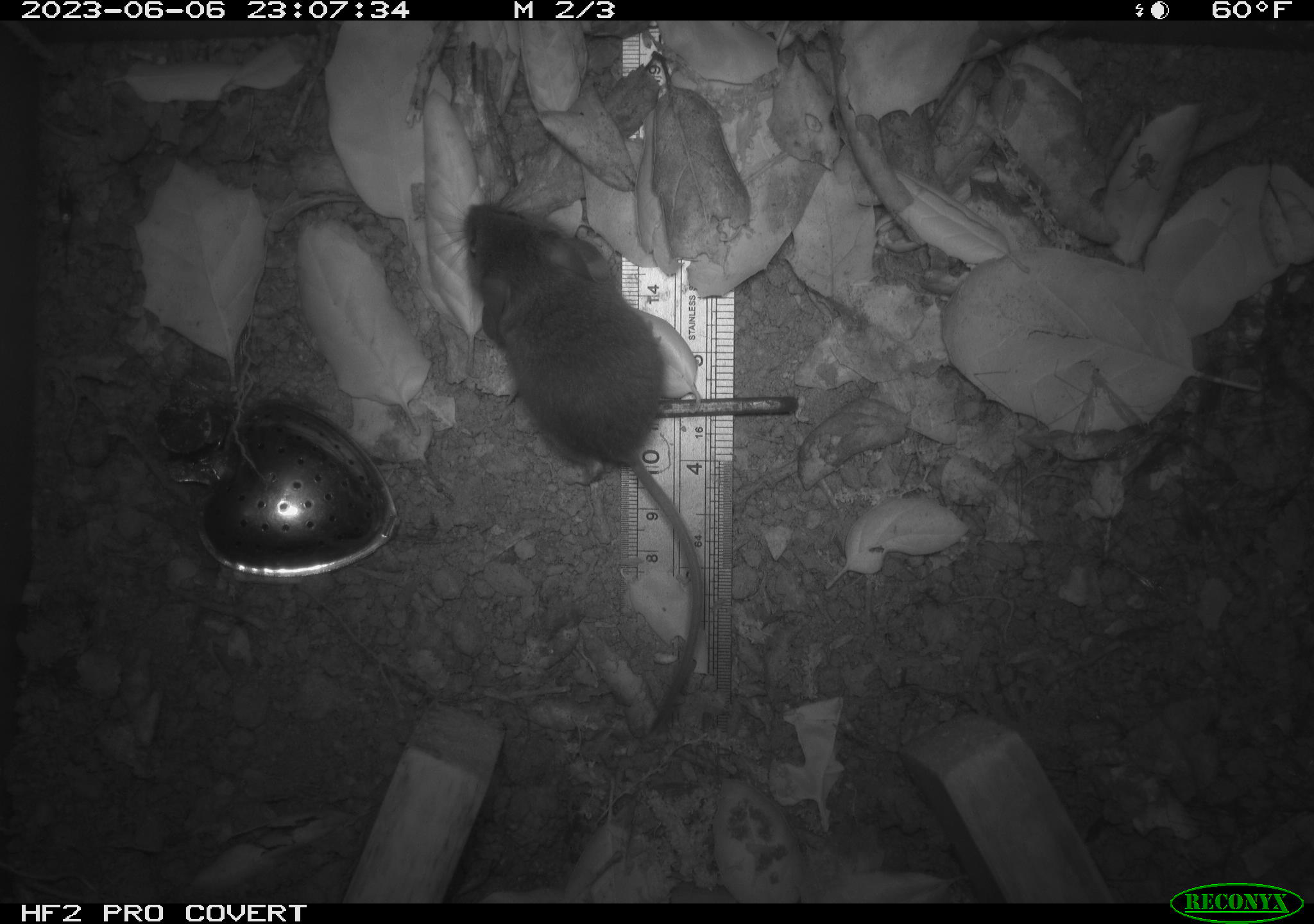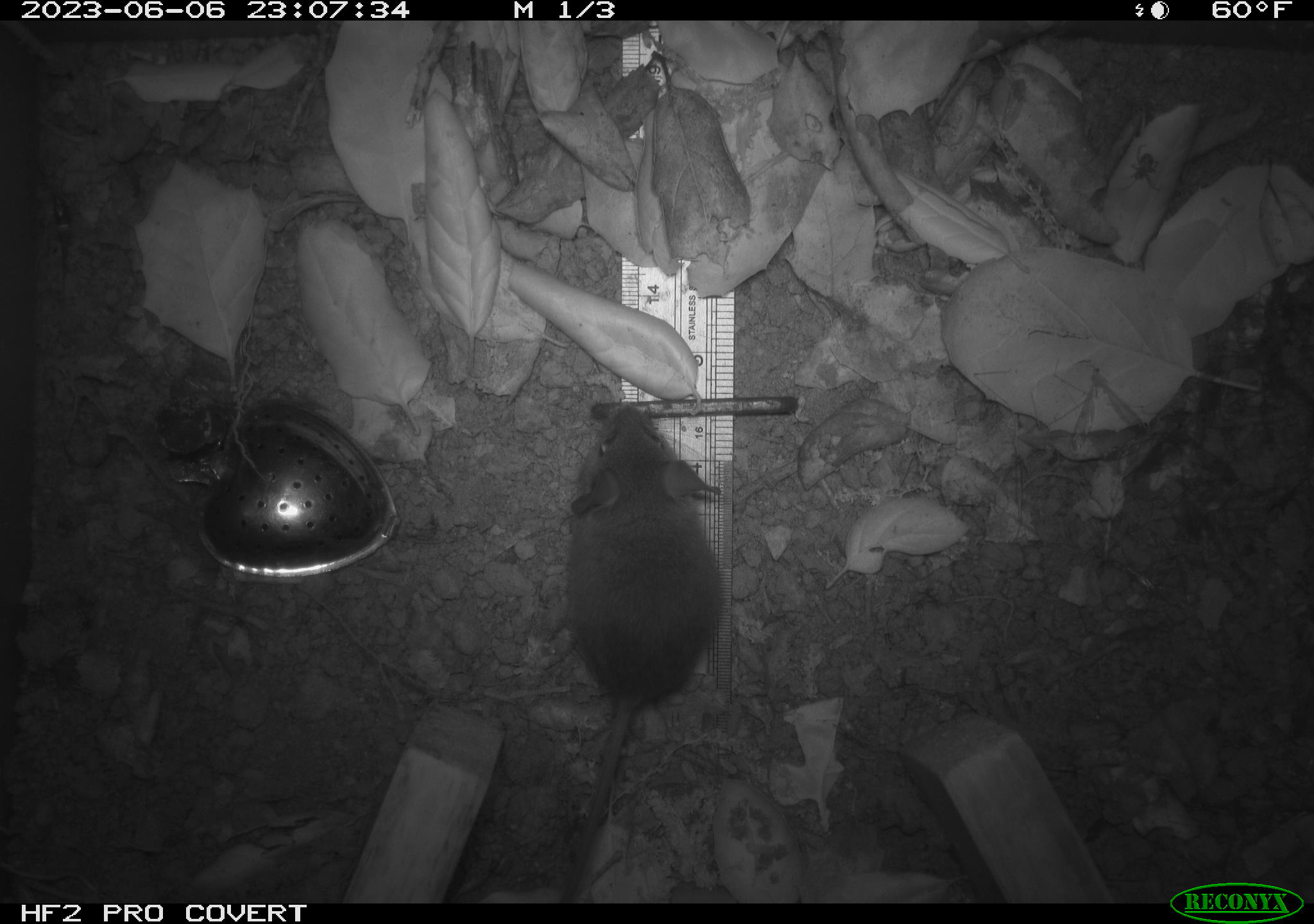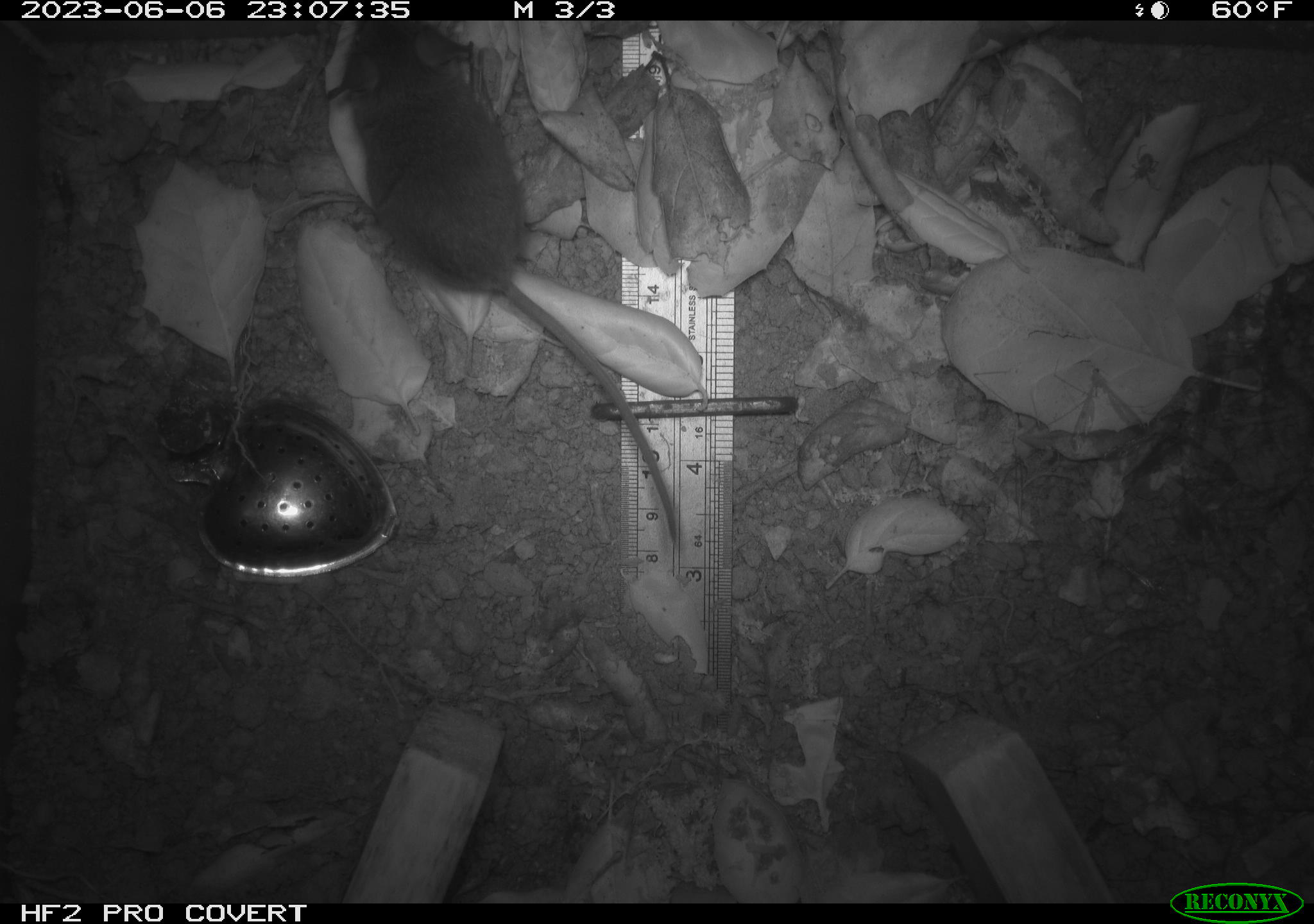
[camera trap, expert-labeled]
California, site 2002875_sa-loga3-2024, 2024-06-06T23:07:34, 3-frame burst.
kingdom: Animalia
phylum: Chordata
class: Mammalia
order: Rodentia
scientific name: Rodentia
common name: rodent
Rodent (Rodentia).